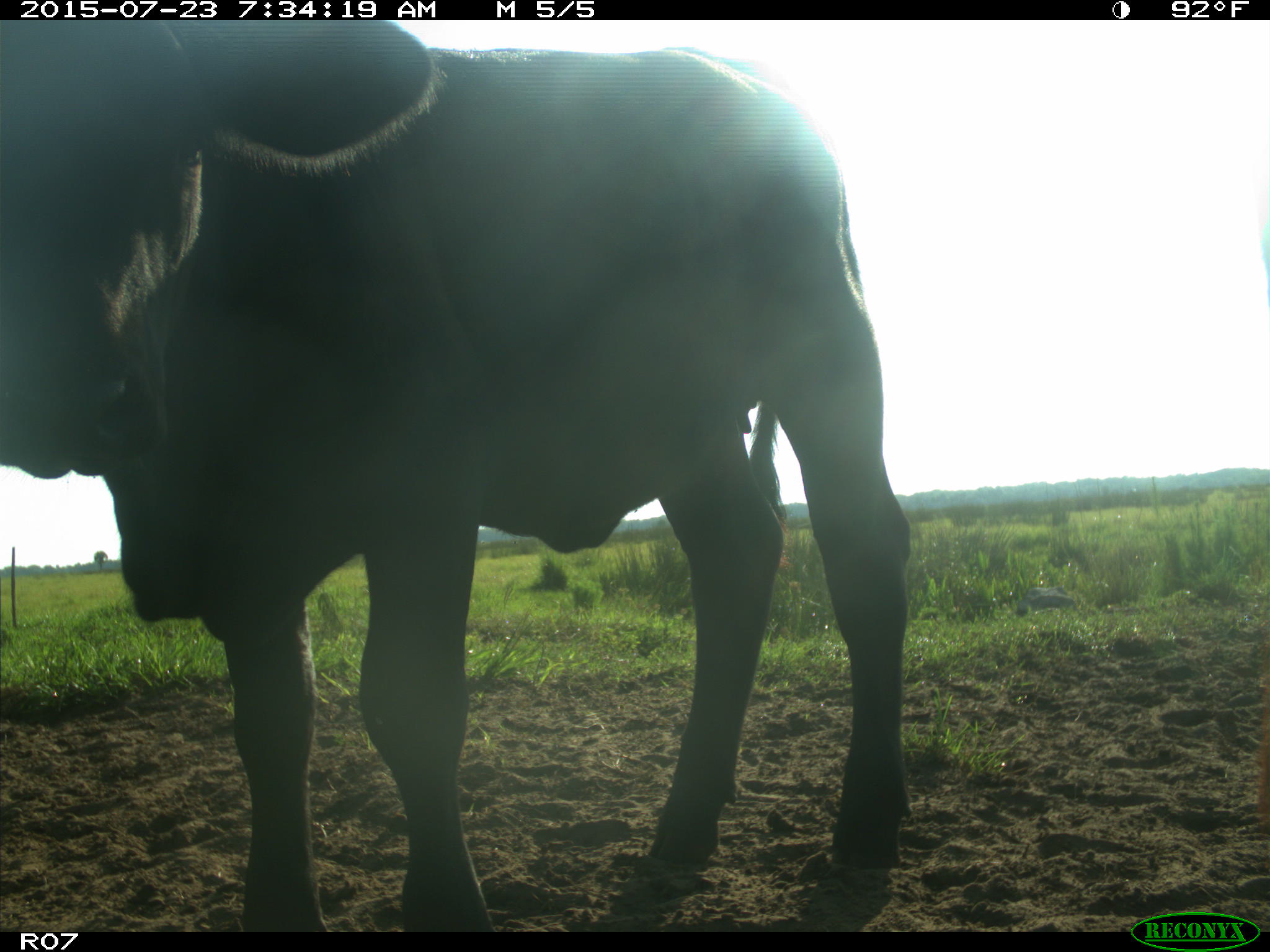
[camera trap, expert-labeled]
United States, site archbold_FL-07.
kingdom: Animalia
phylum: Chordata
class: Mammalia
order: Artiodactyla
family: Bovidae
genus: Bos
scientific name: Bos taurus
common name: domestic cow